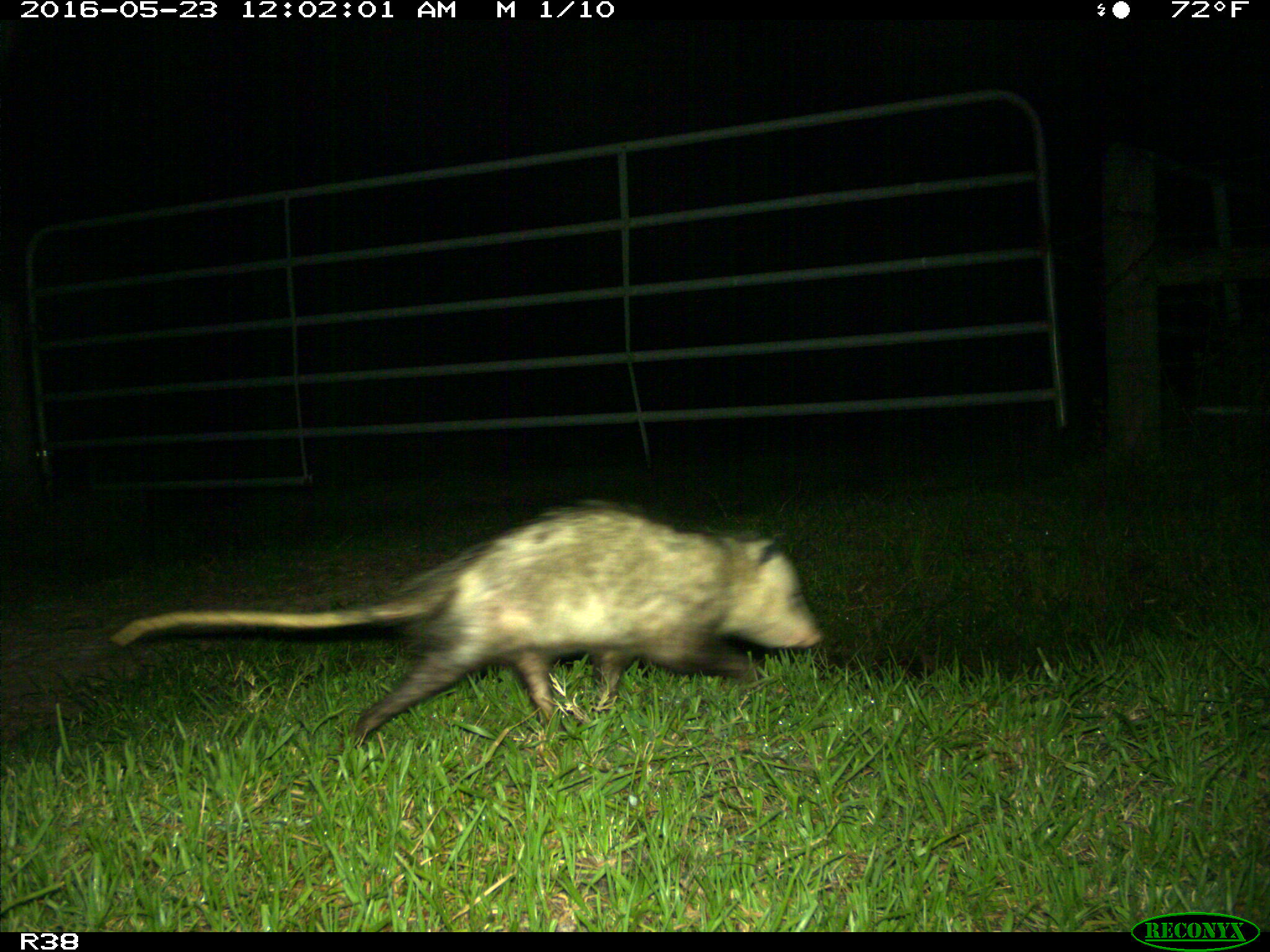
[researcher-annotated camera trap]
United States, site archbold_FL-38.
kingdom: Animalia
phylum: Chordata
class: Mammalia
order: Didelphimorphia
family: Didelphidae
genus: Didelphis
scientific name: Didelphis virginiana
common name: virginia opossum